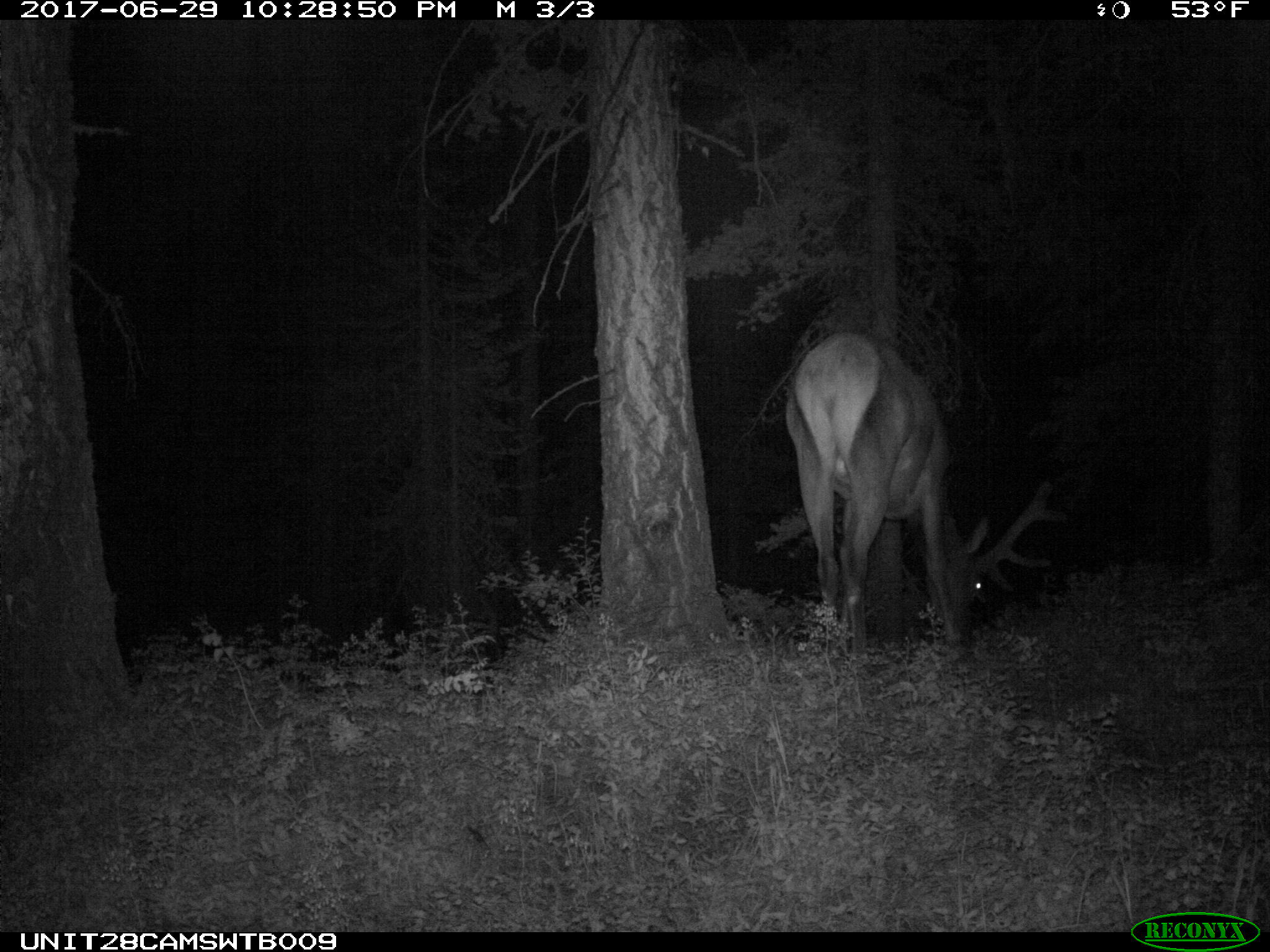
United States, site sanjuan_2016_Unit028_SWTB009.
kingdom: Animalia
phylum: Chordata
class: Mammalia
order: Artiodactyla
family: Cervidae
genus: Cervus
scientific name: Cervus elaphus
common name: red deer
Cervus elaphus (red deer).